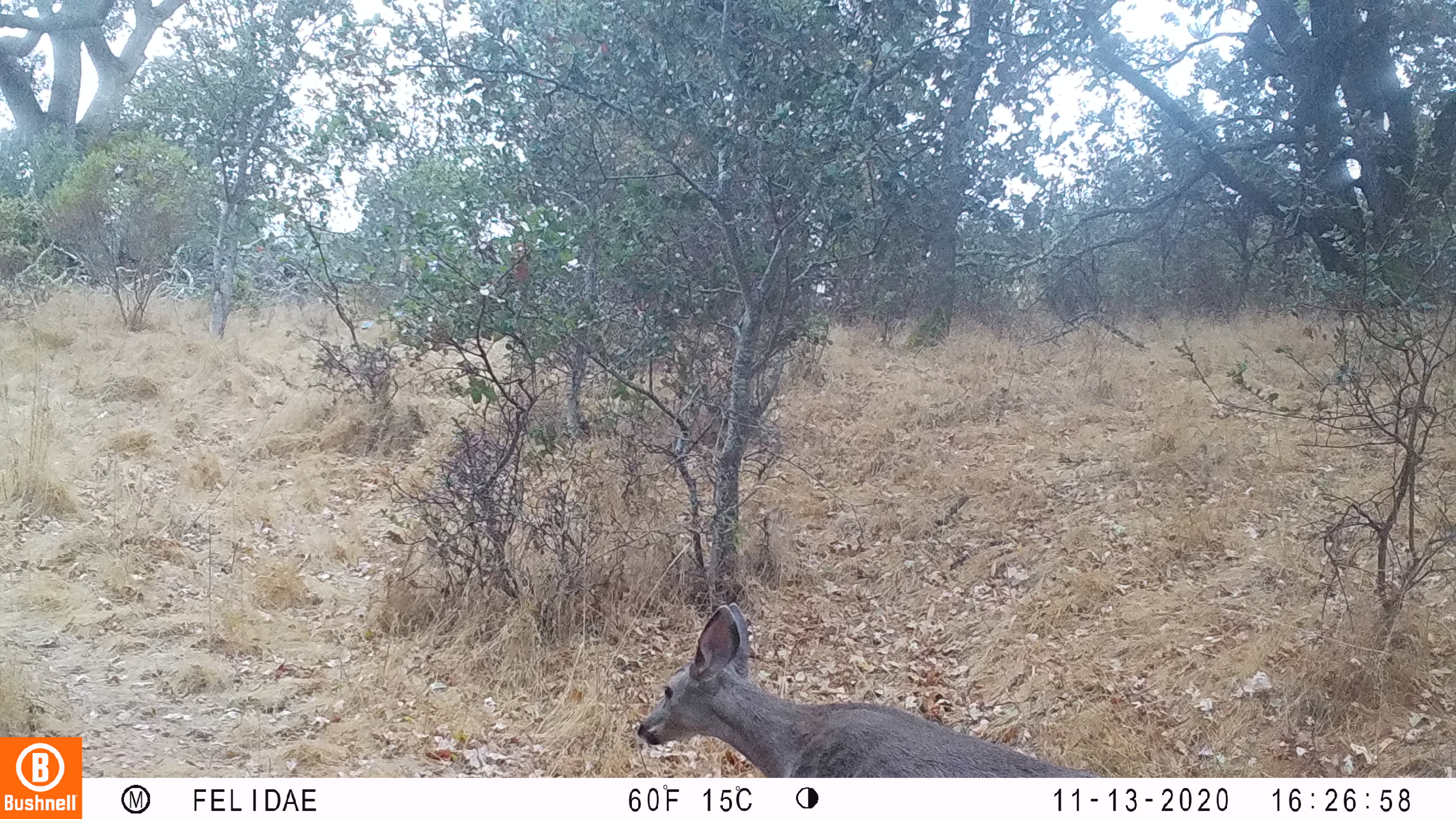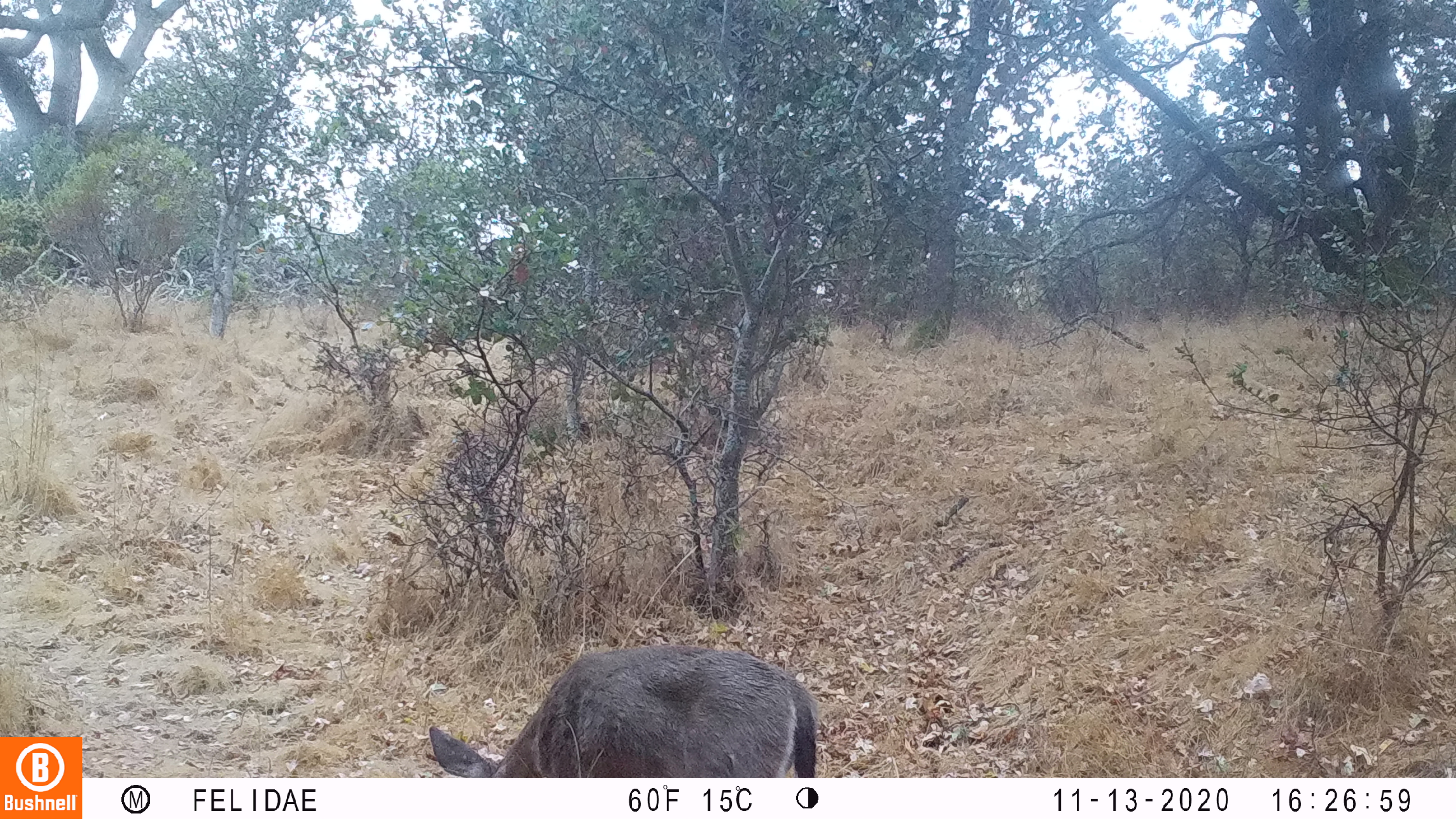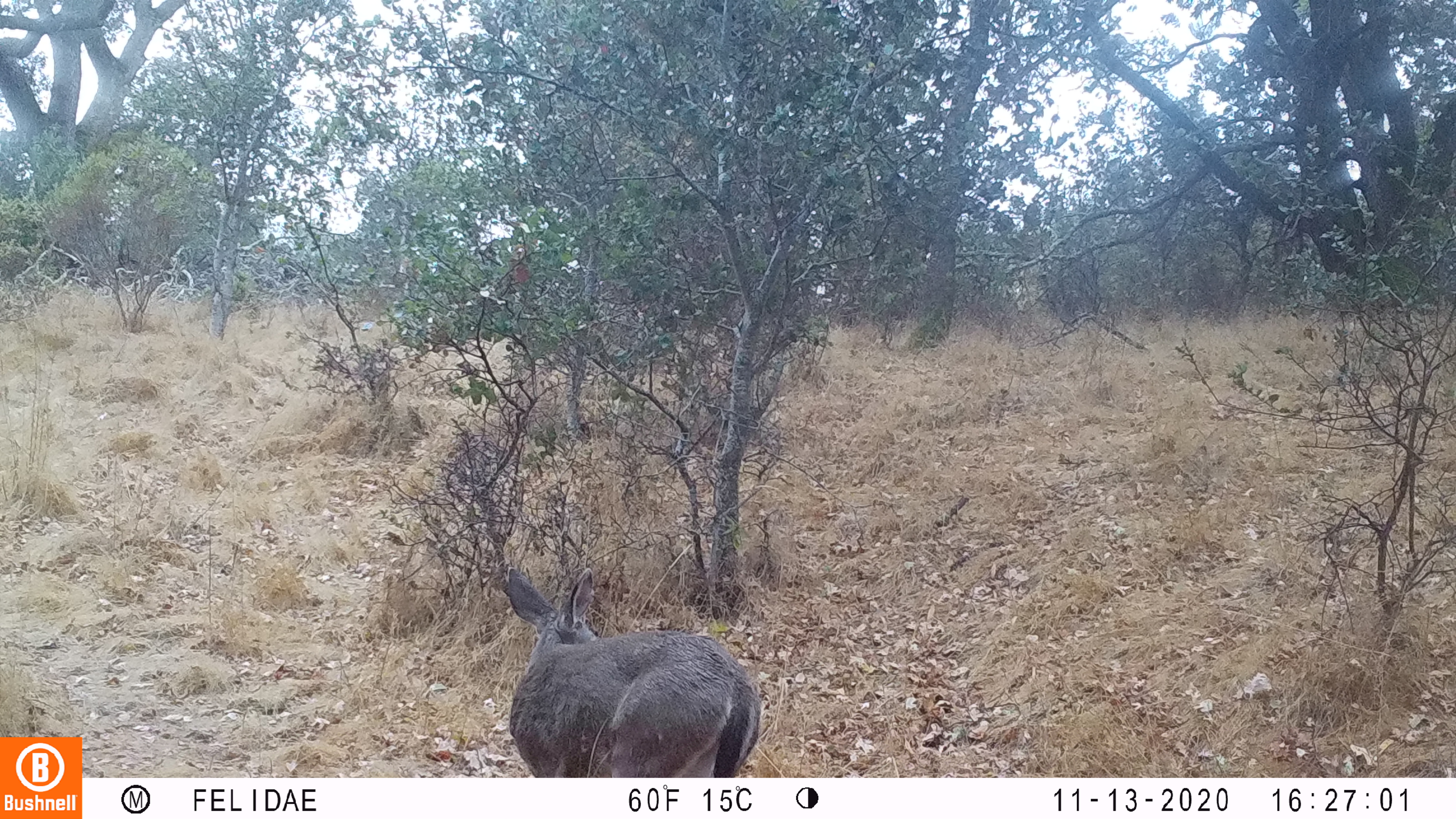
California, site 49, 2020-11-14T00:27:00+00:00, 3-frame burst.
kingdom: Animalia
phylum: Chordata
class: Mammalia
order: Artiodactyla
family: Cervidae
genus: Odocoileus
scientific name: Odocoileus hemionus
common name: mule deer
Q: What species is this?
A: Mule deer (Odocoileus hemionus).